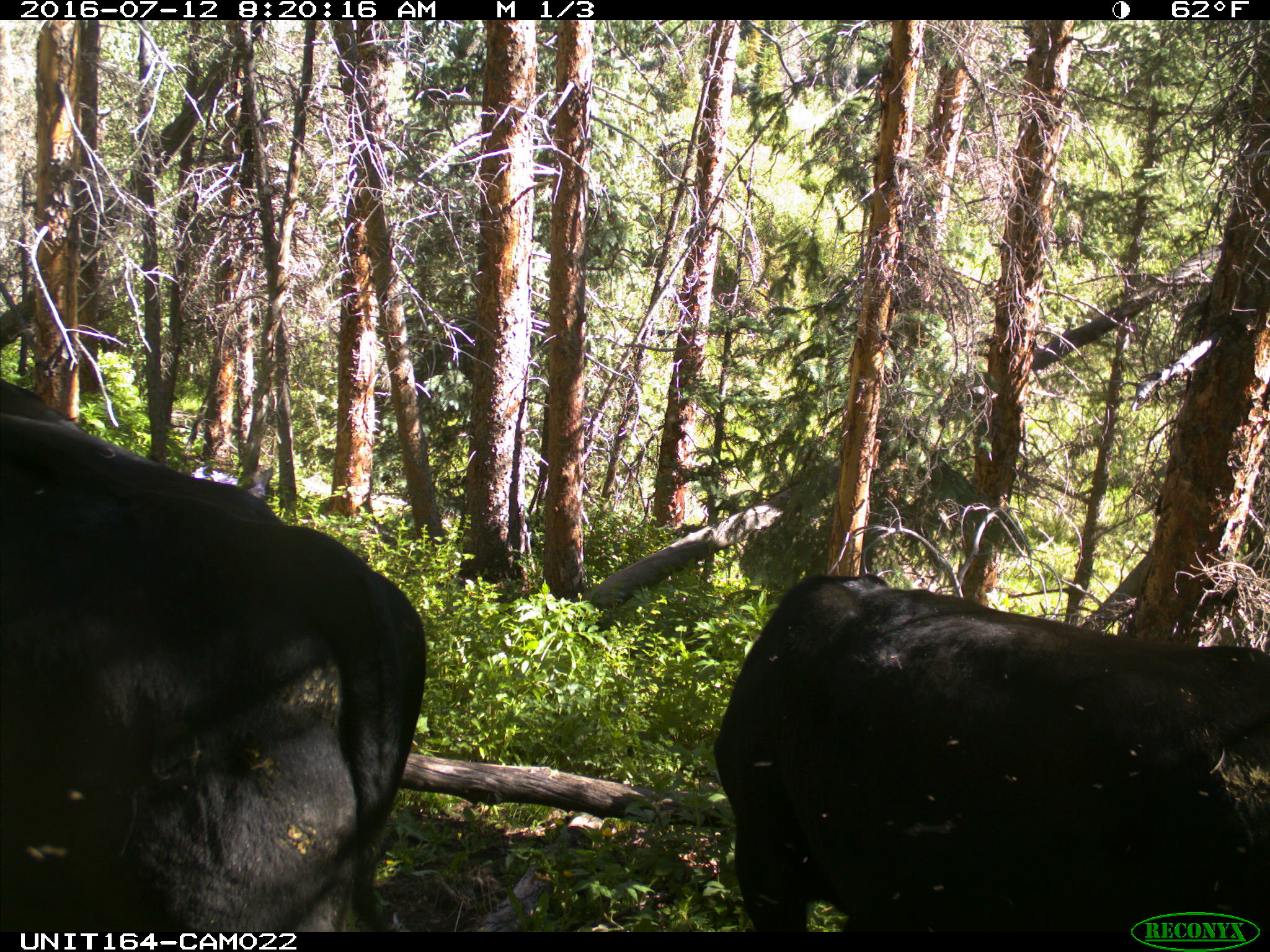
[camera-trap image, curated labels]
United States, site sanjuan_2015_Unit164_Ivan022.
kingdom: Animalia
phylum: Chordata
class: Mammalia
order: Artiodactyla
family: Bovidae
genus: Bos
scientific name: Bos taurus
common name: domestic cow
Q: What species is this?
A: Bos taurus (domestic cow).